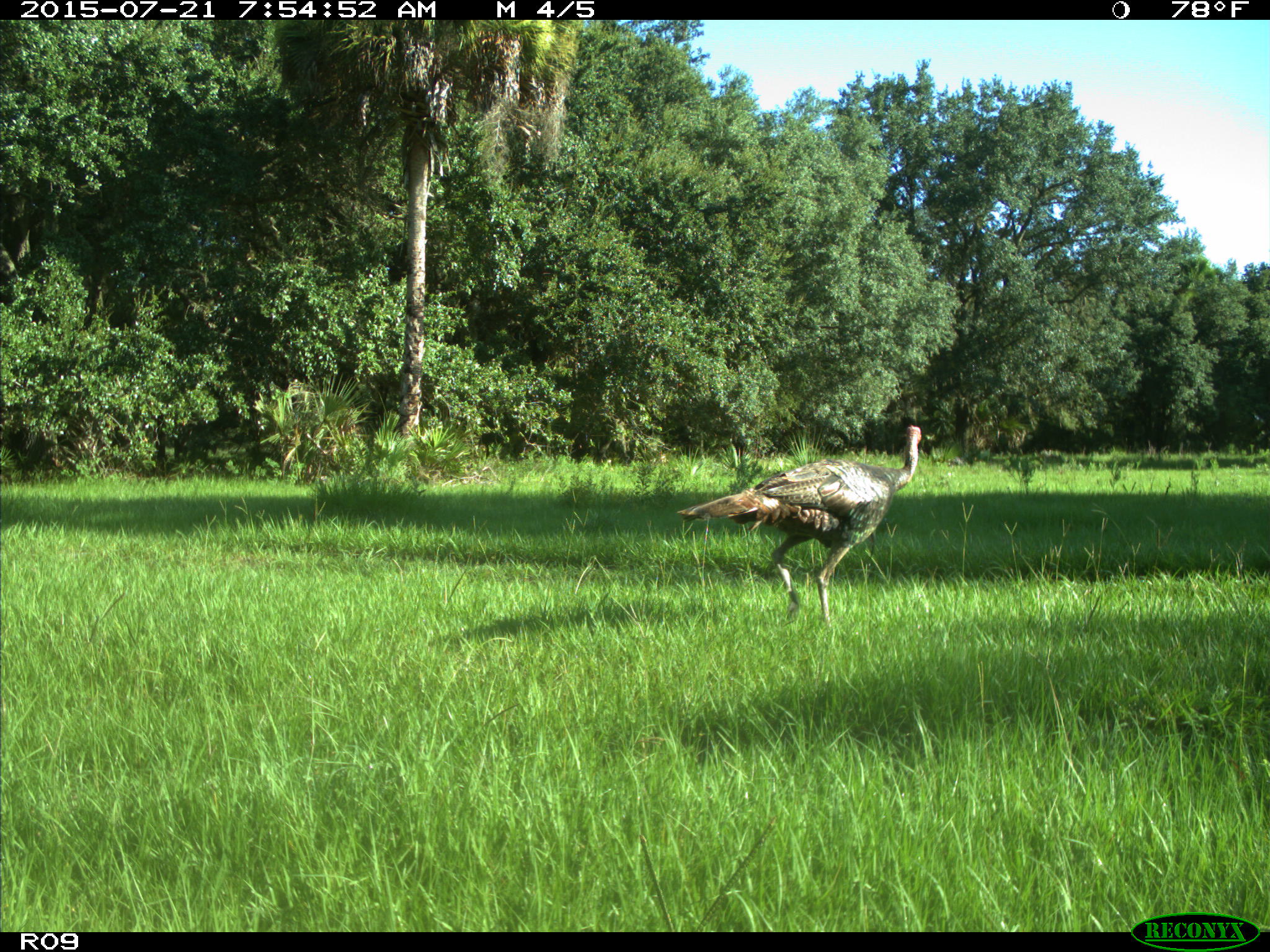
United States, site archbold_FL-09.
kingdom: Animalia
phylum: Chordata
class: Aves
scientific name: Aves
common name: birds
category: unidentified bird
Unidentified bird (birds) (Aves).